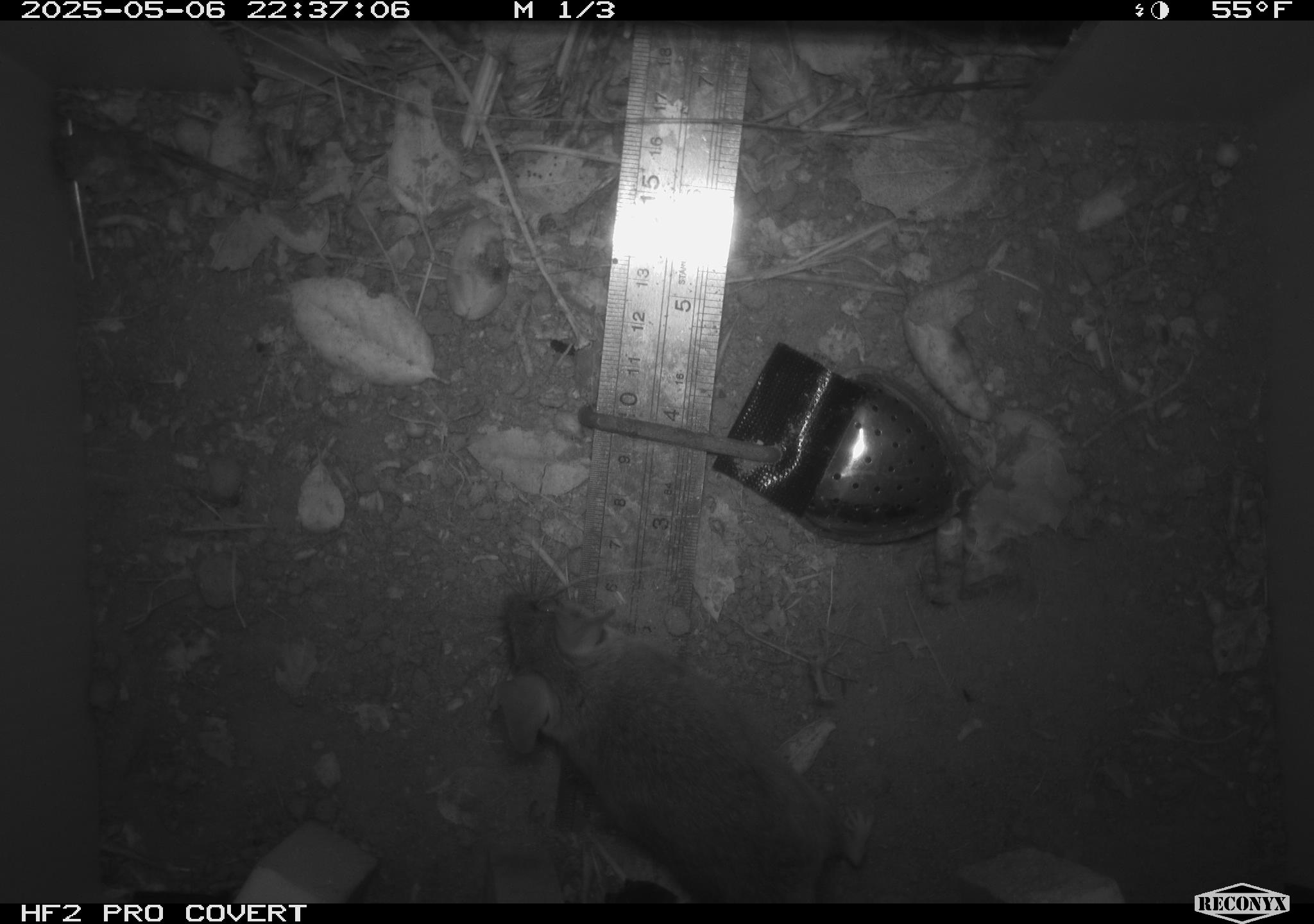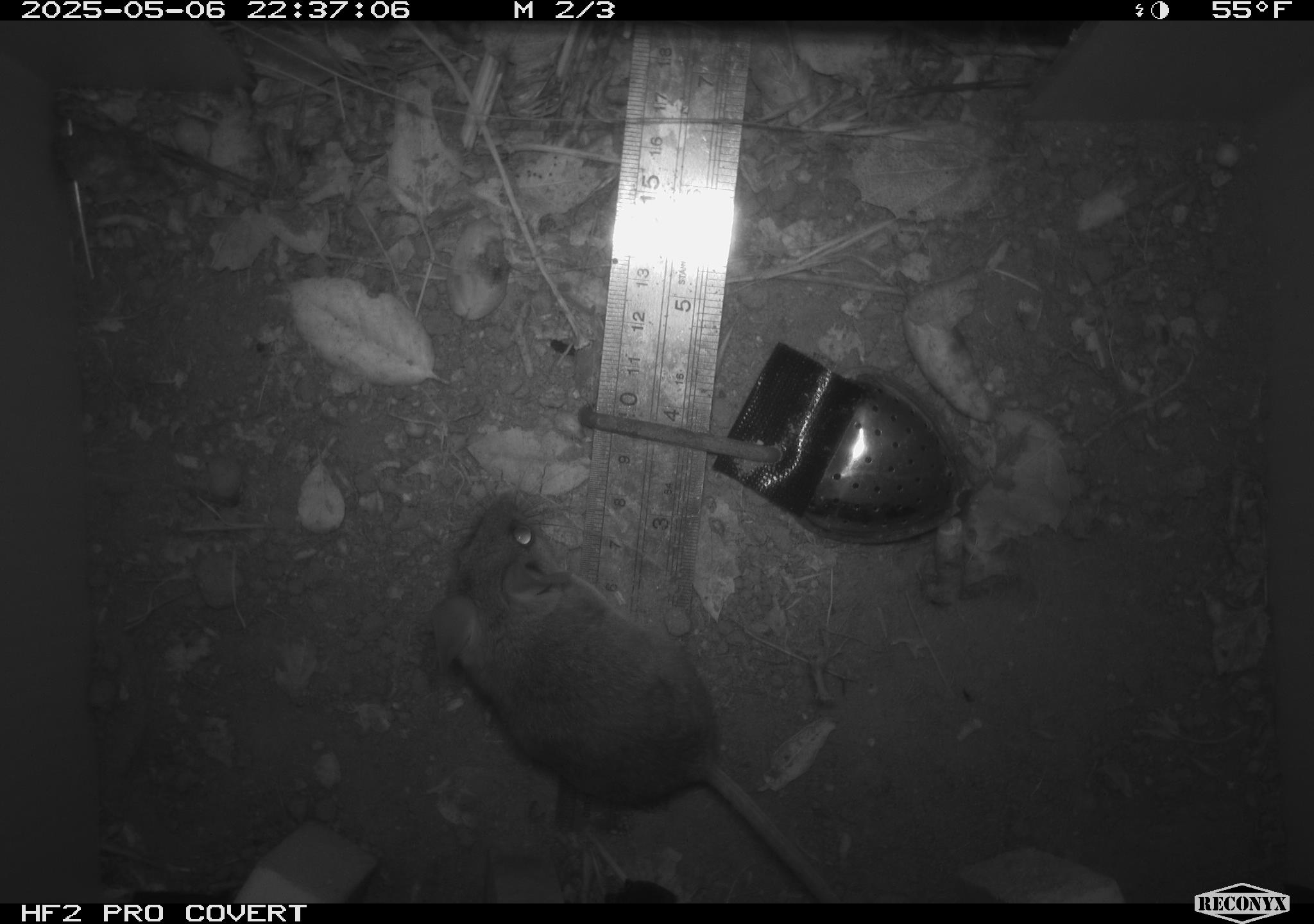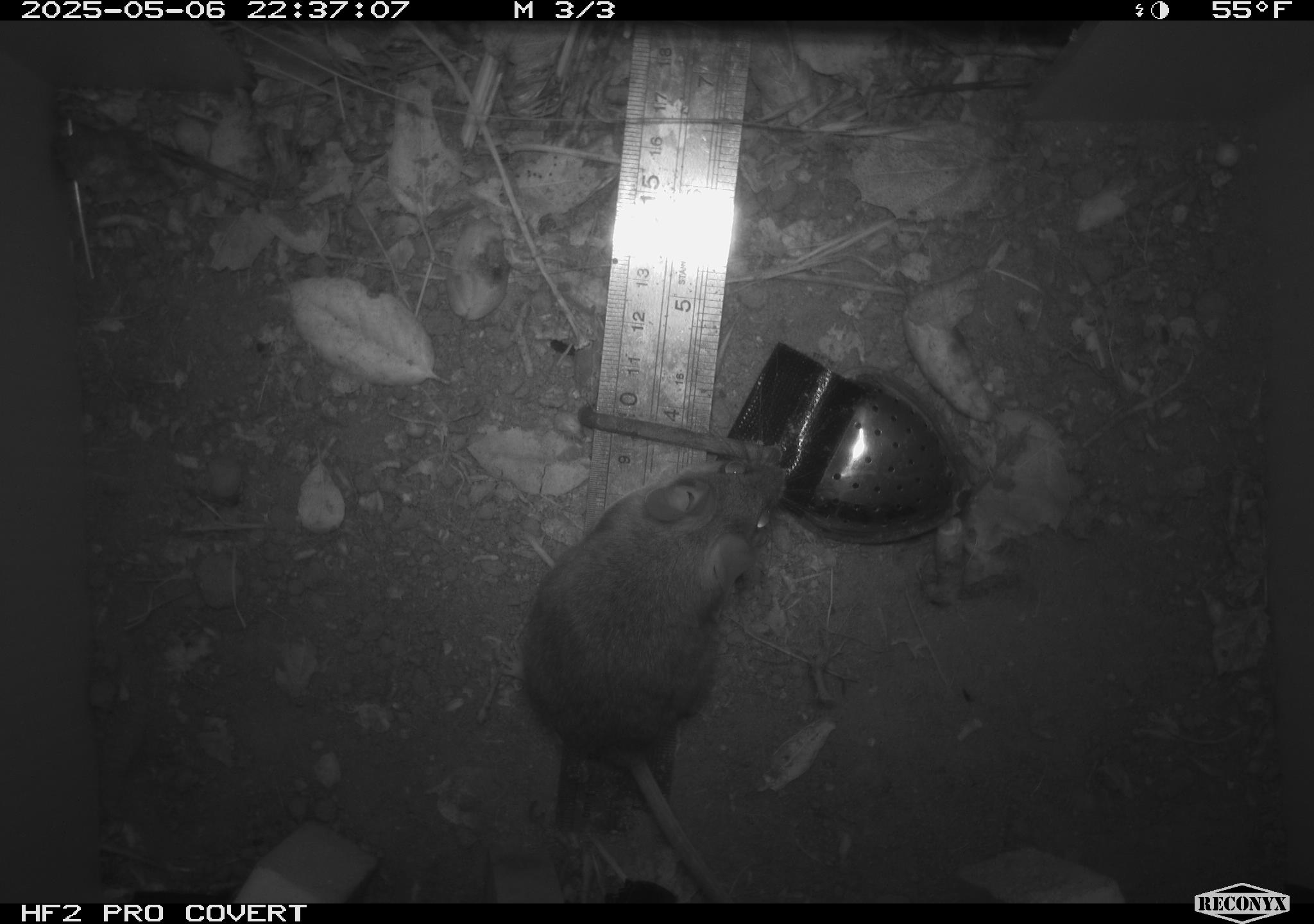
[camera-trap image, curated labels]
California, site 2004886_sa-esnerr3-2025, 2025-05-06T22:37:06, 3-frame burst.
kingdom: Animalia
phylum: Chordata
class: Mammalia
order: Rodentia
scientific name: Rodentia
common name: rodent